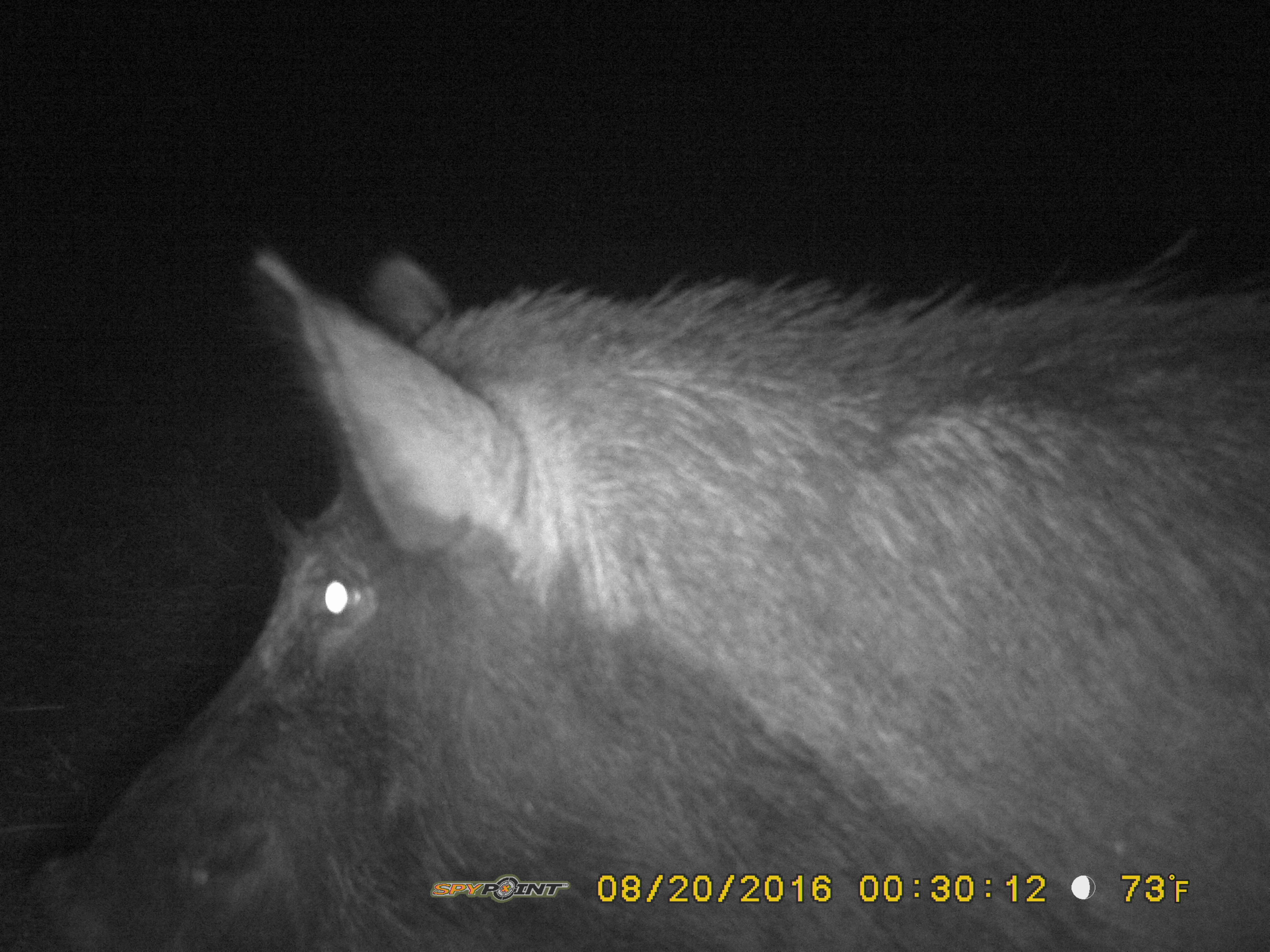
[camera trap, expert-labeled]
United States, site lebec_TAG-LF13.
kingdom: Animalia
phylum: Chordata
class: Mammalia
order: Artiodactyla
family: Suidae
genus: Sus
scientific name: Sus scrofa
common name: wild boar